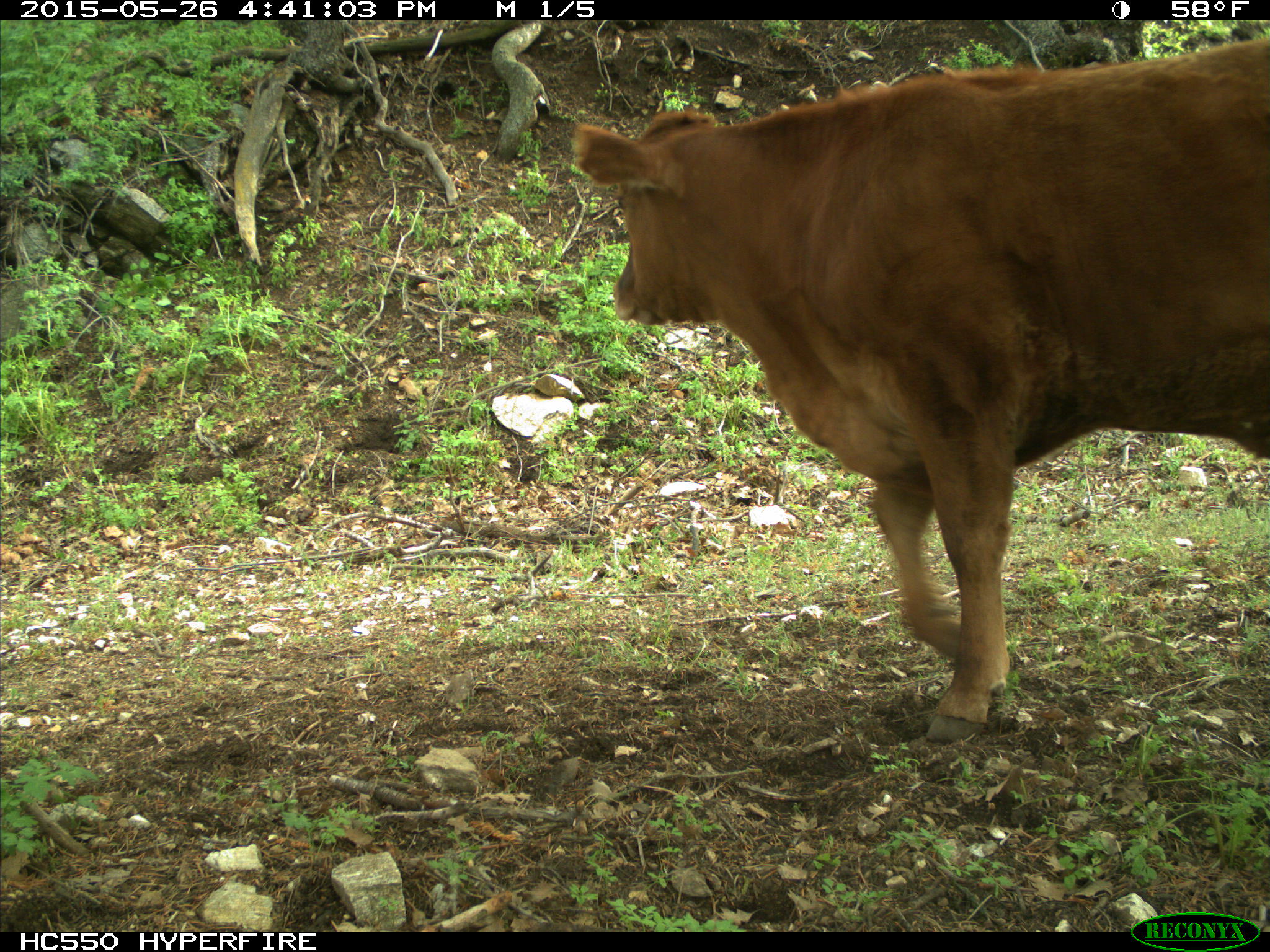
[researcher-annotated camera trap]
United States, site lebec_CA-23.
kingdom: Animalia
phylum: Chordata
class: Mammalia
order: Artiodactyla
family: Bovidae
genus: Bos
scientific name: Bos taurus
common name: domestic cow